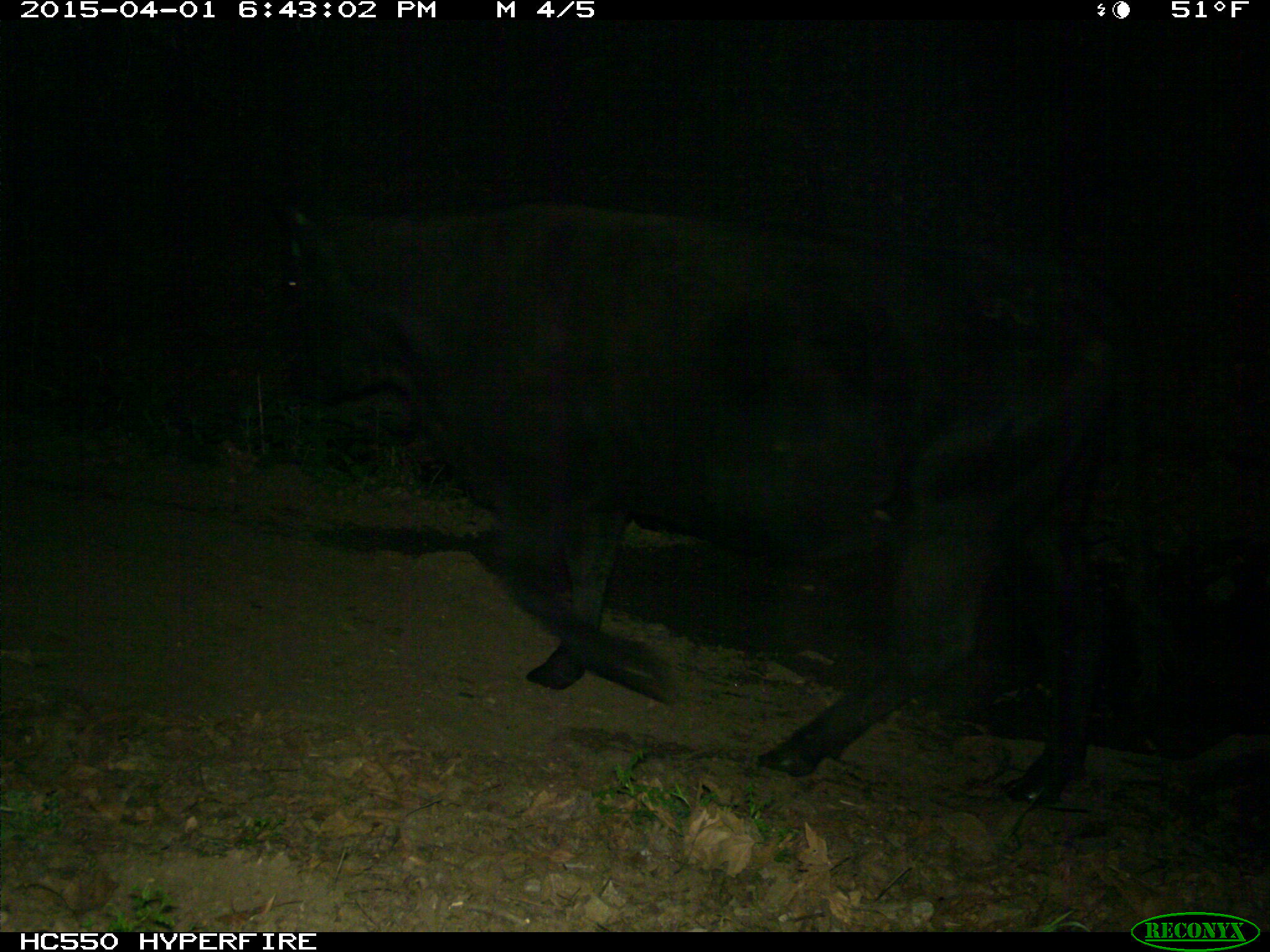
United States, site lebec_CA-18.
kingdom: Animalia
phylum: Chordata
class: Mammalia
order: Artiodactyla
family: Bovidae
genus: Bos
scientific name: Bos taurus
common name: domestic cow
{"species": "Bos taurus (domestic cow)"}